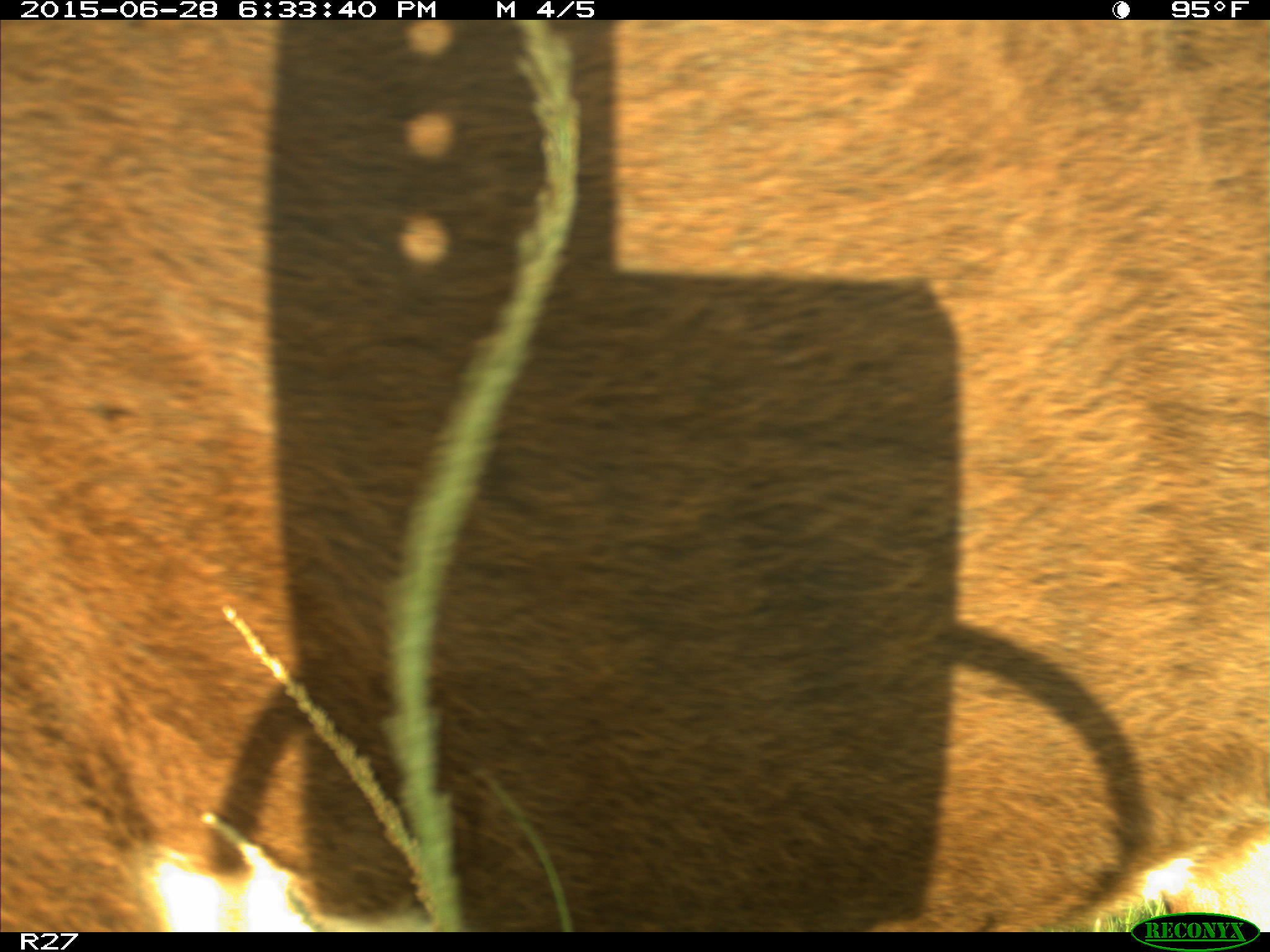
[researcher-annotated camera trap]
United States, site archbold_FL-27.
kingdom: Animalia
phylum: Chordata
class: Mammalia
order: Artiodactyla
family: Bovidae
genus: Bos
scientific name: Bos taurus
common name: domestic cow